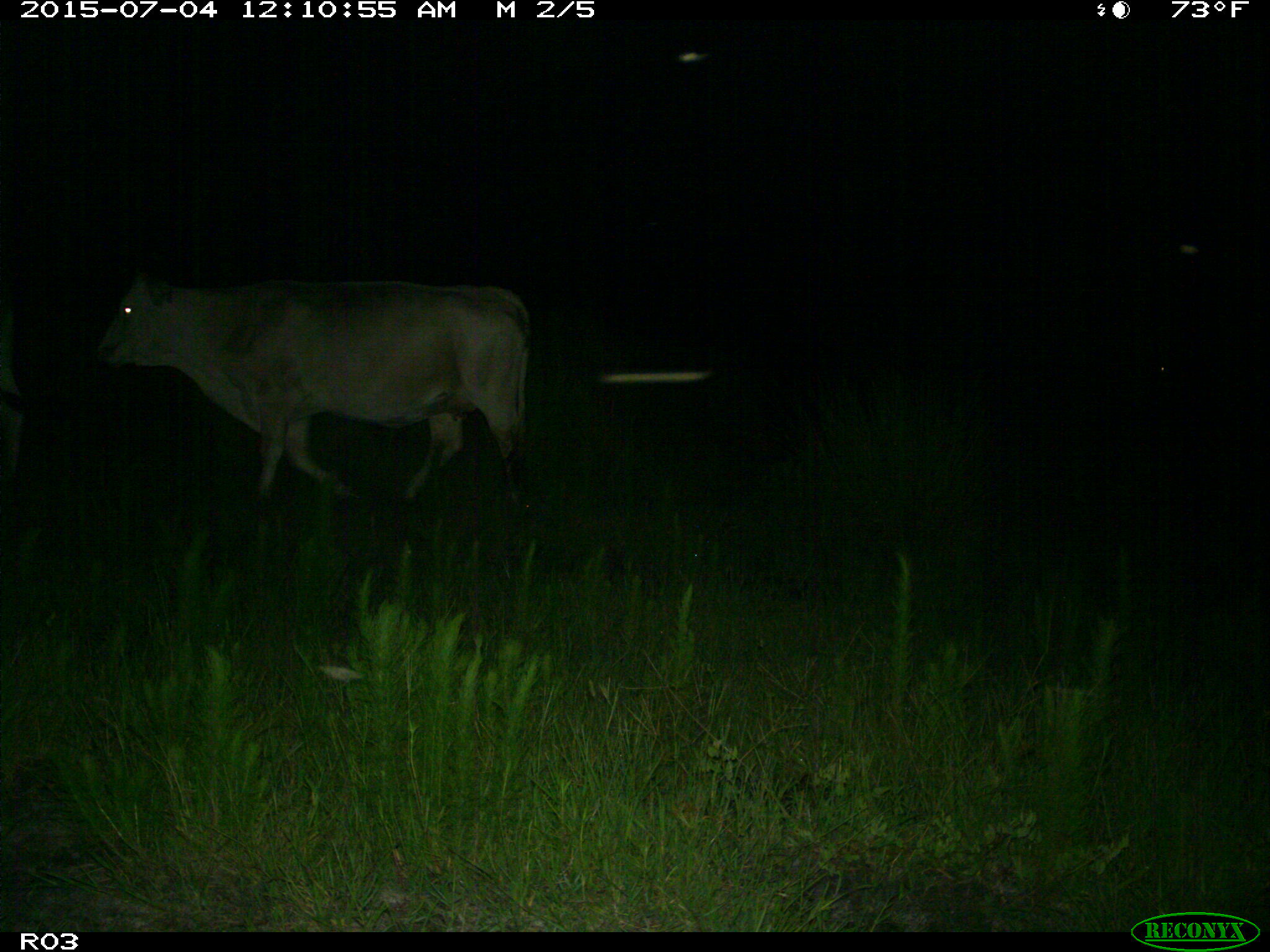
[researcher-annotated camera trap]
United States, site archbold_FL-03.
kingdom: Animalia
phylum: Chordata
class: Mammalia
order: Artiodactyla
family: Bovidae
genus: Bos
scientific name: Bos taurus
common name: domestic cow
Bos taurus (domestic cow).